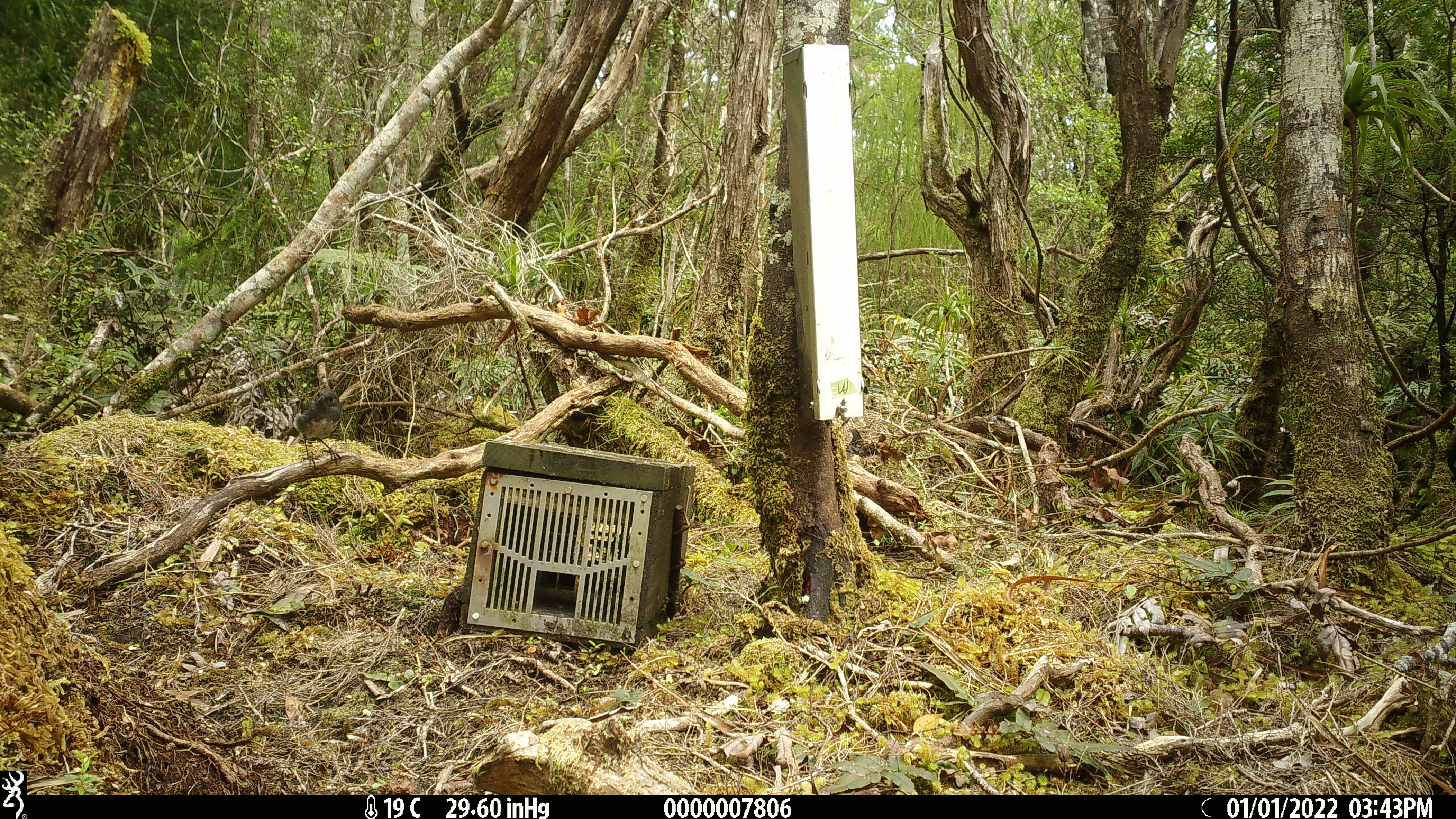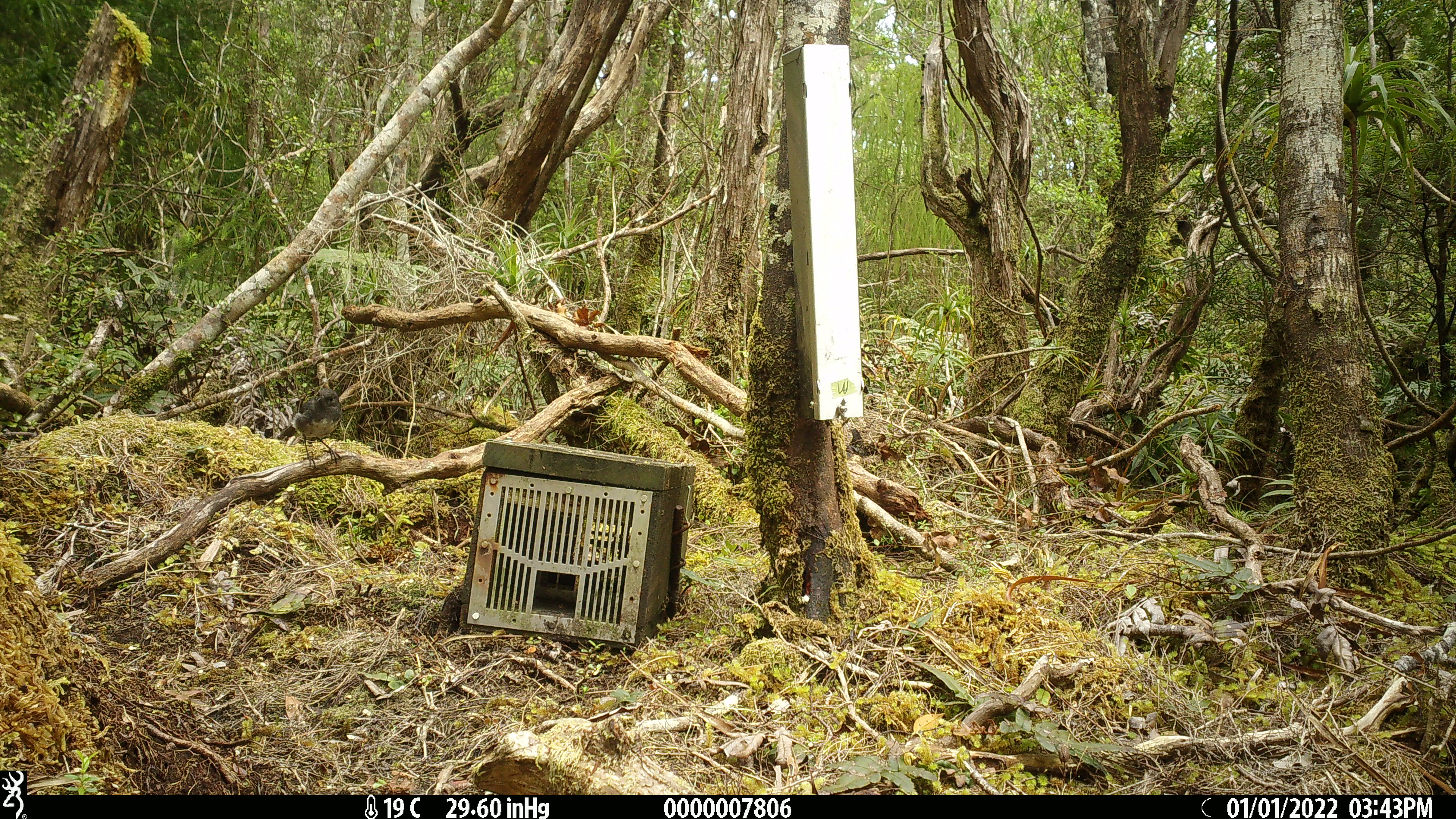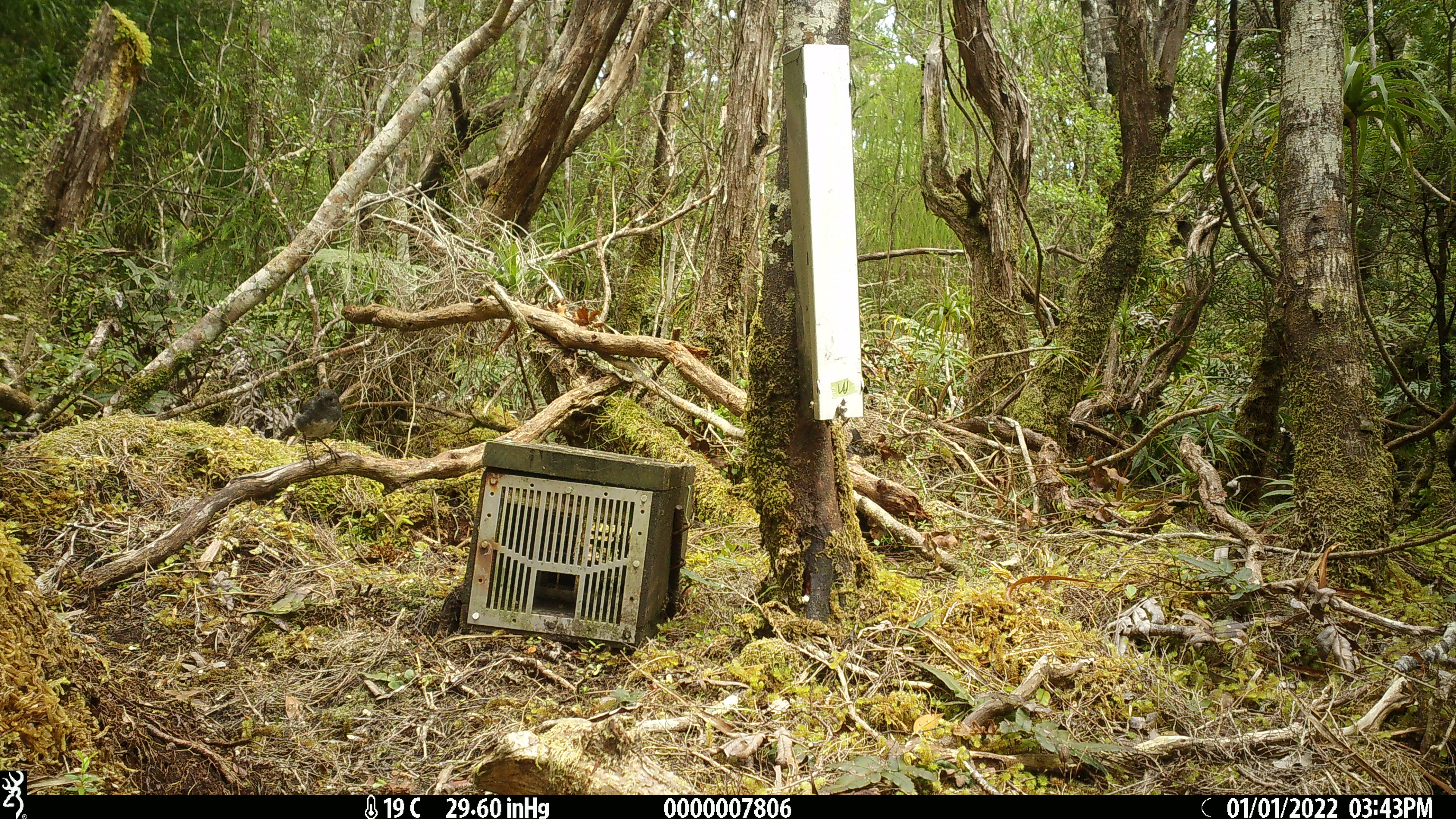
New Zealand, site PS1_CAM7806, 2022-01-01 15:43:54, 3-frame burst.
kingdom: Animalia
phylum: Chordata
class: Aves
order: Passeriformes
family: Petroicidae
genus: Petroica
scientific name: Petroica australis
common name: new zealand robin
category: robin